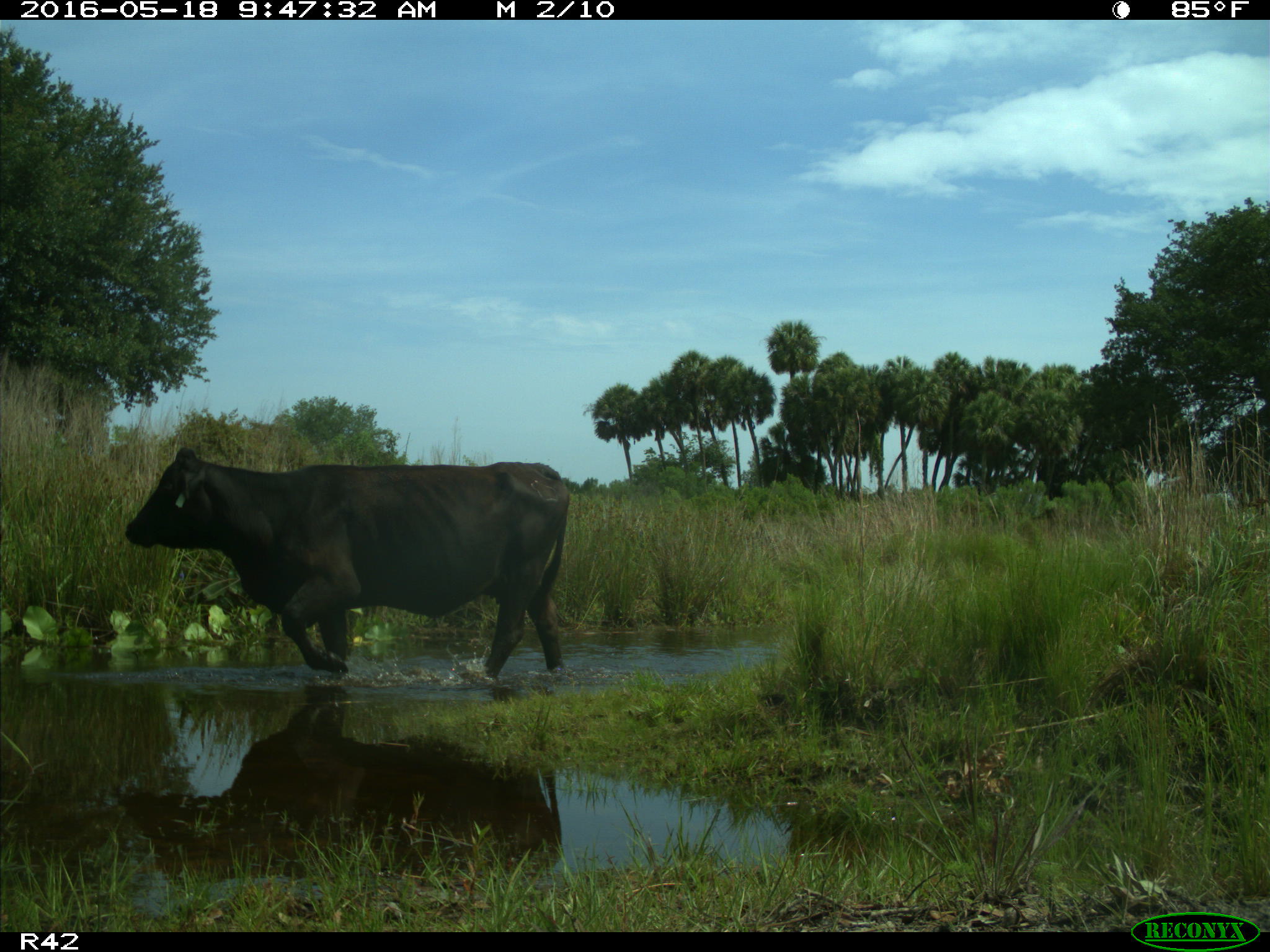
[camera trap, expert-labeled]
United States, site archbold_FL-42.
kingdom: Animalia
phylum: Chordata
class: Mammalia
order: Artiodactyla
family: Bovidae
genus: Bos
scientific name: Bos taurus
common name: domestic cow